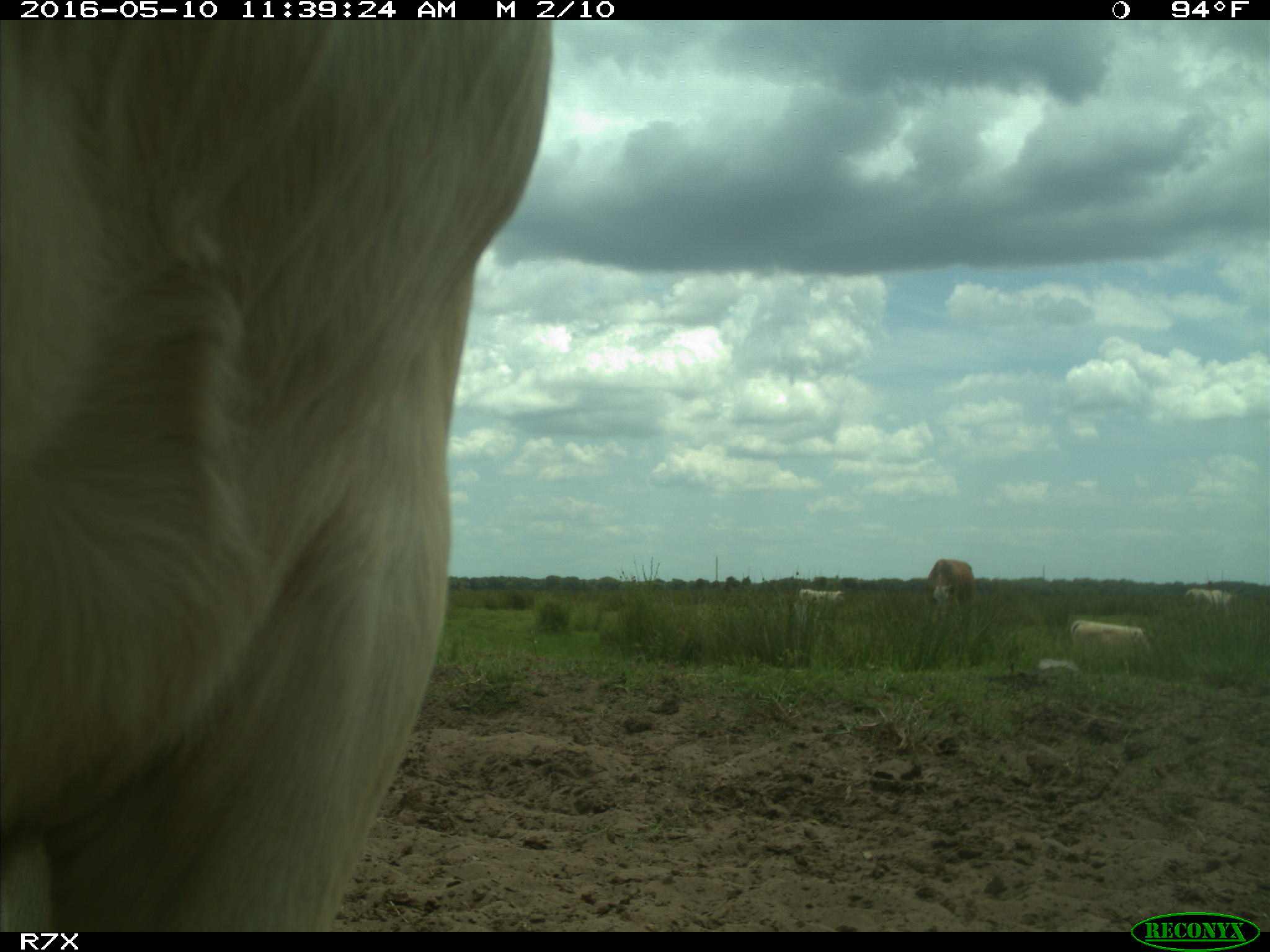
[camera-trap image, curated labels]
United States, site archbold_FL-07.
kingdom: Animalia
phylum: Chordata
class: Mammalia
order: Artiodactyla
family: Bovidae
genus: Bos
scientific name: Bos taurus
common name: domestic cow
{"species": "Bos taurus (domestic cow)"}